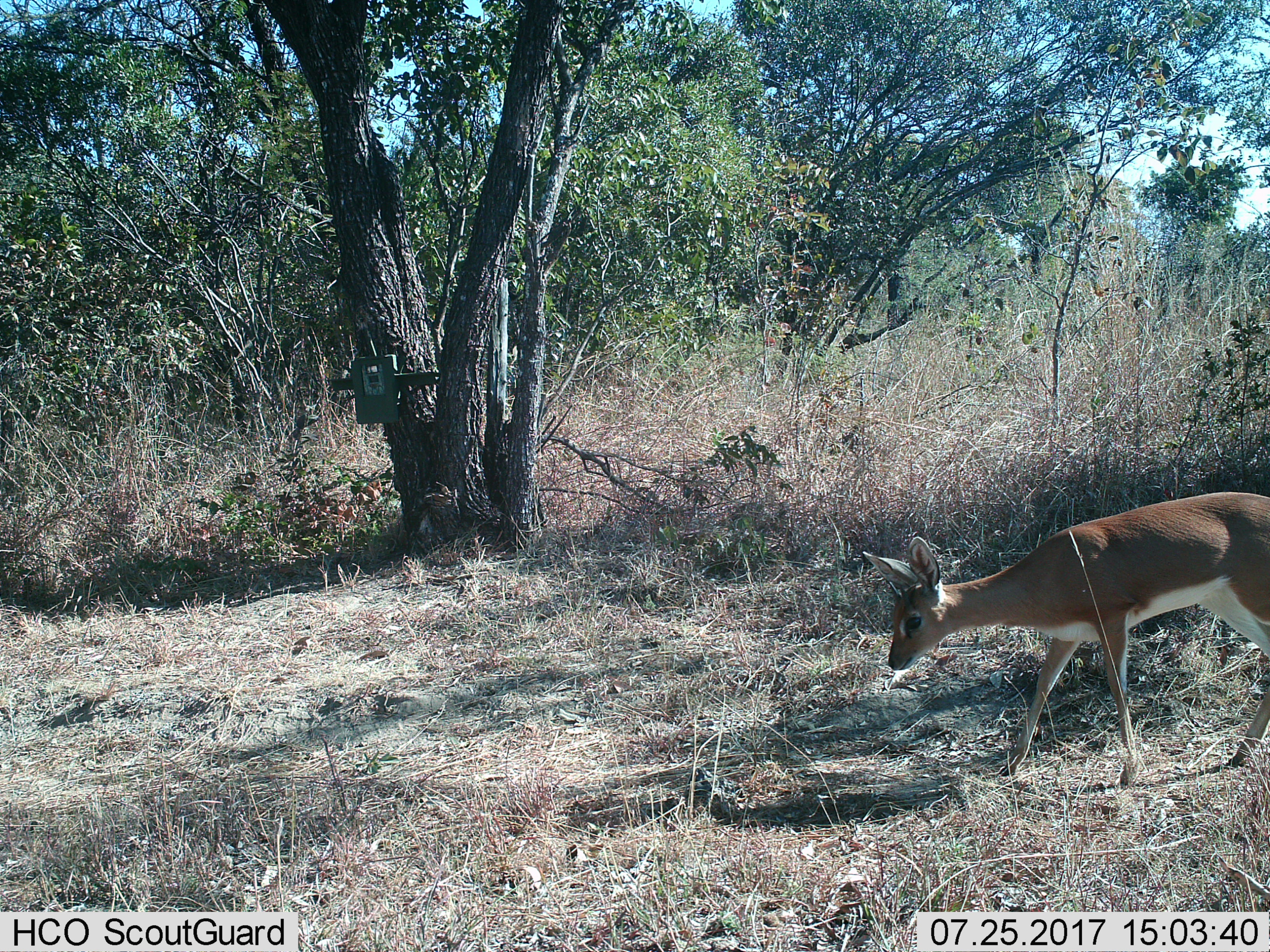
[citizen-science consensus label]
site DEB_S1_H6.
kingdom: Animalia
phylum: Chordata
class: Mammalia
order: Artiodactyla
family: Bovidae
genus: Raphicerus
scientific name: Raphicerus campestris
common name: steenbok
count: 1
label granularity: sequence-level